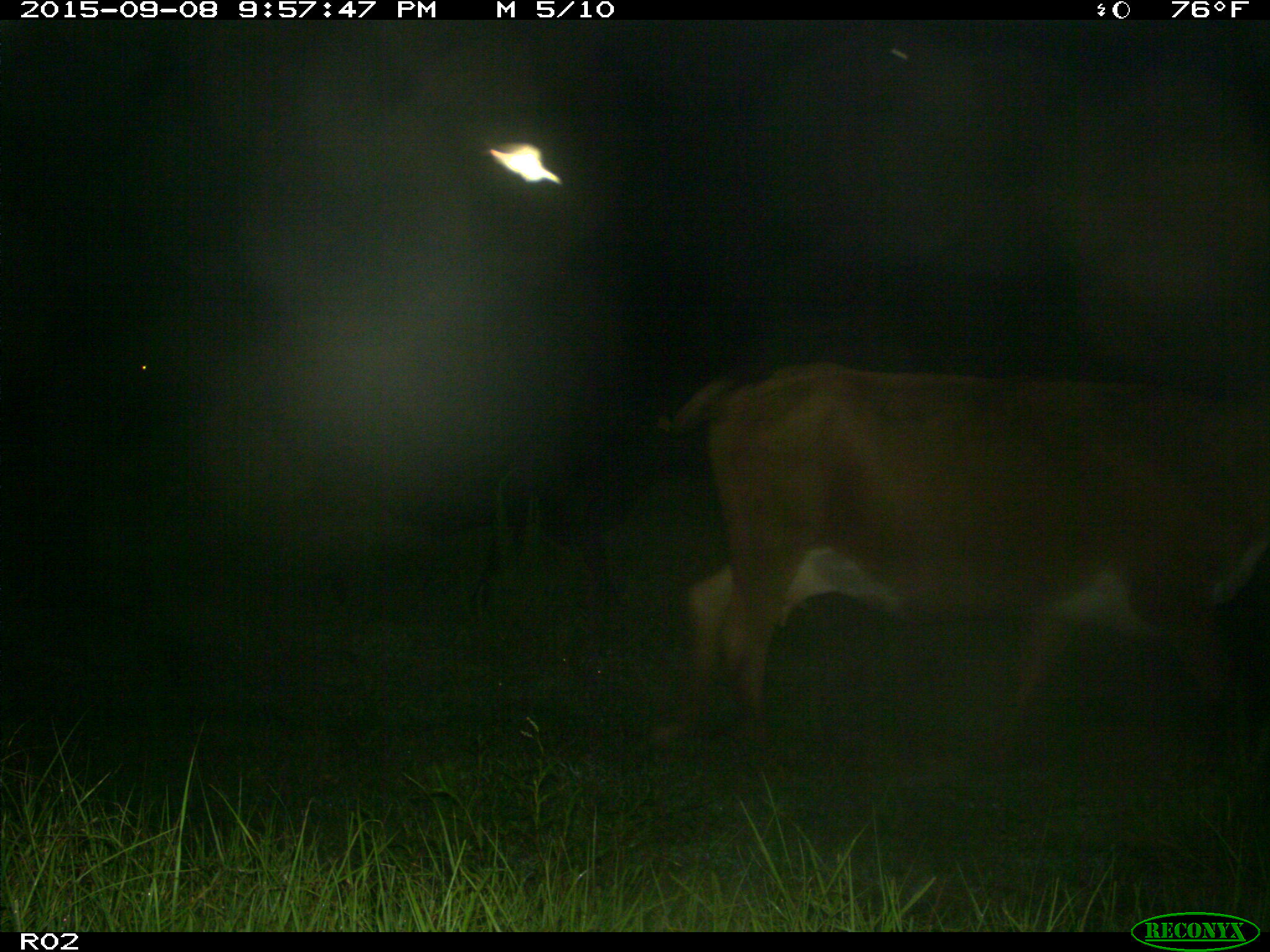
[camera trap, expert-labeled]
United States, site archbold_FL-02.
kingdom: Animalia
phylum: Chordata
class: Mammalia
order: Artiodactyla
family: Bovidae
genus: Bos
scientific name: Bos taurus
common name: domestic cow